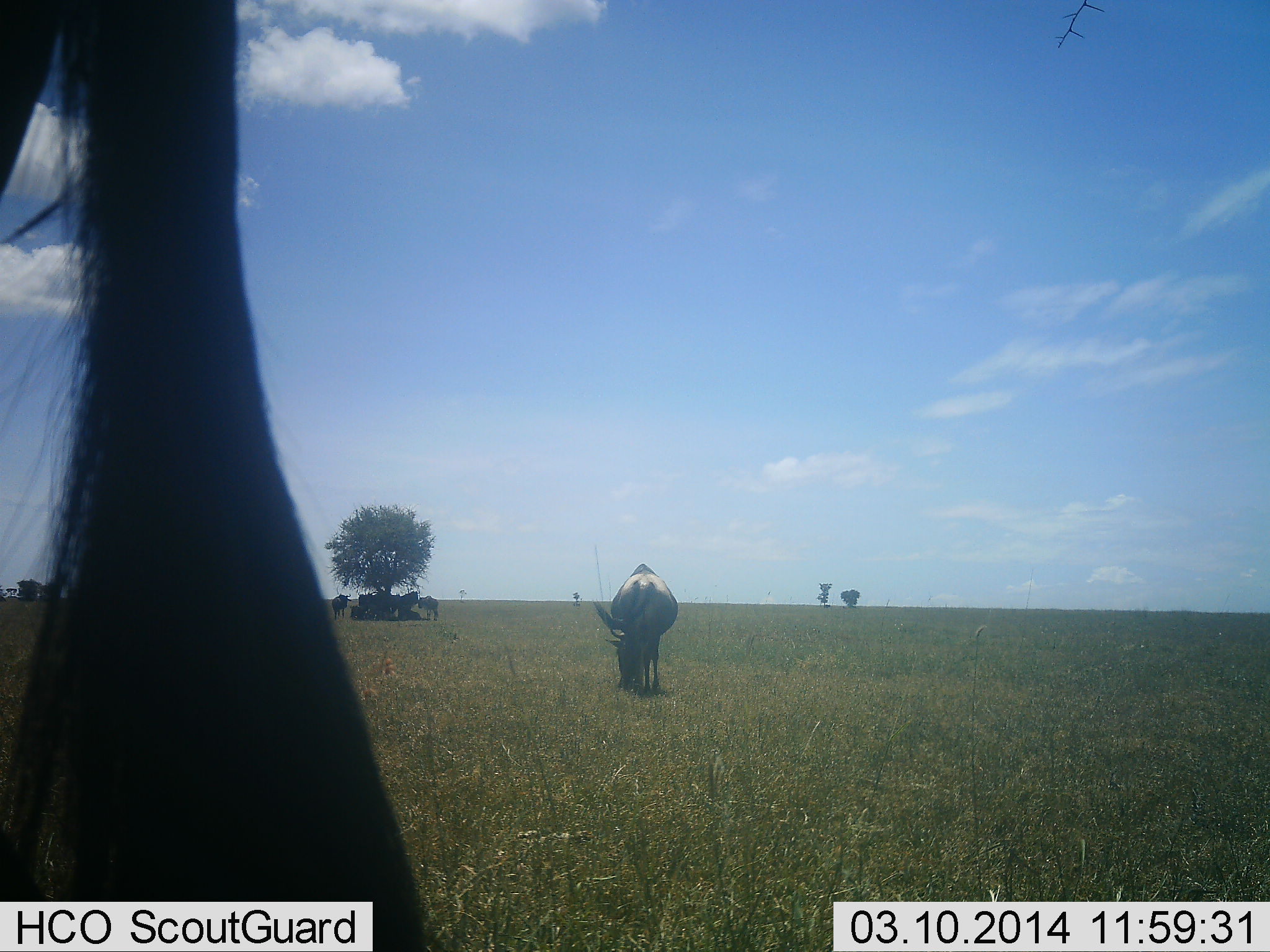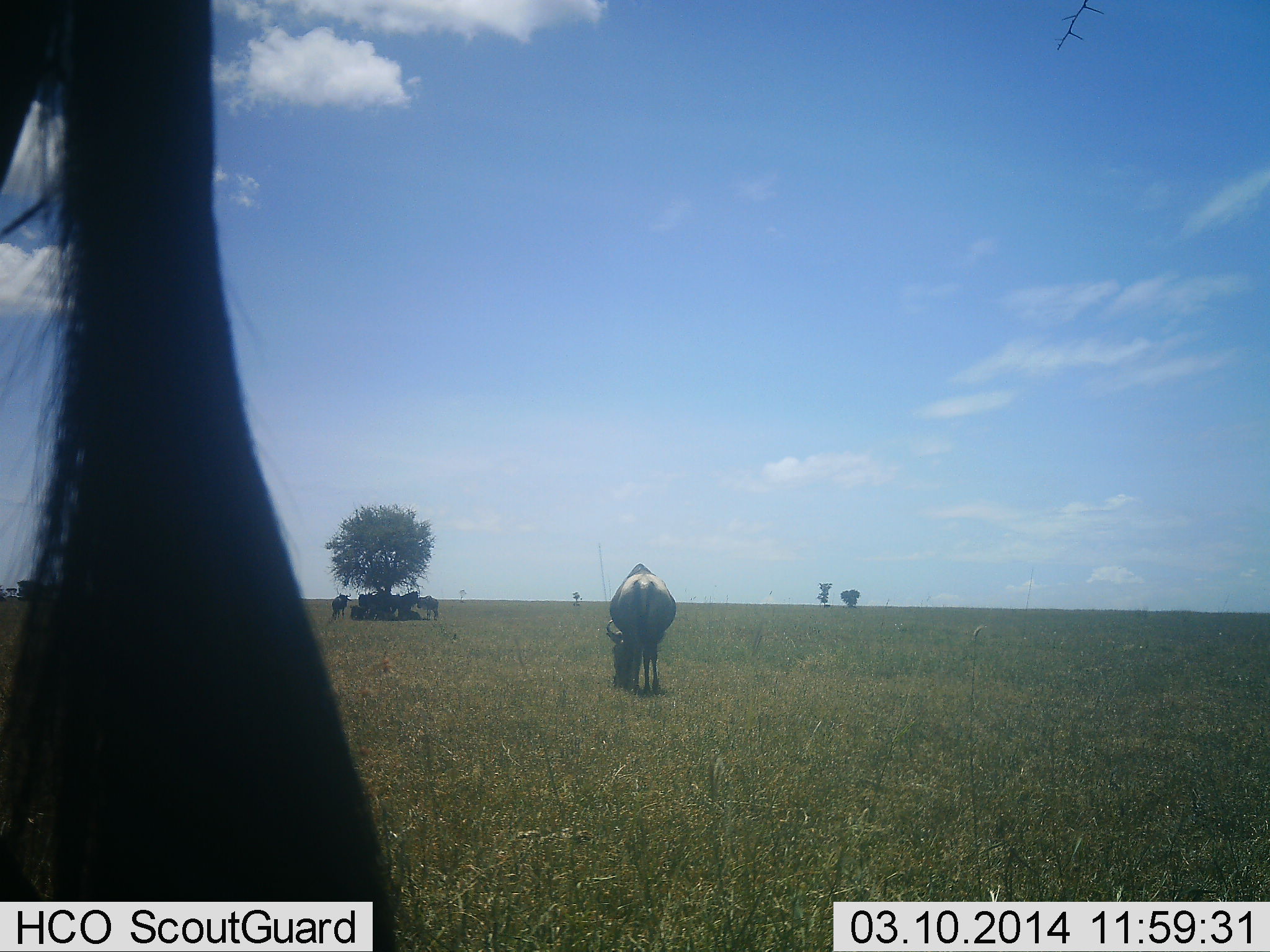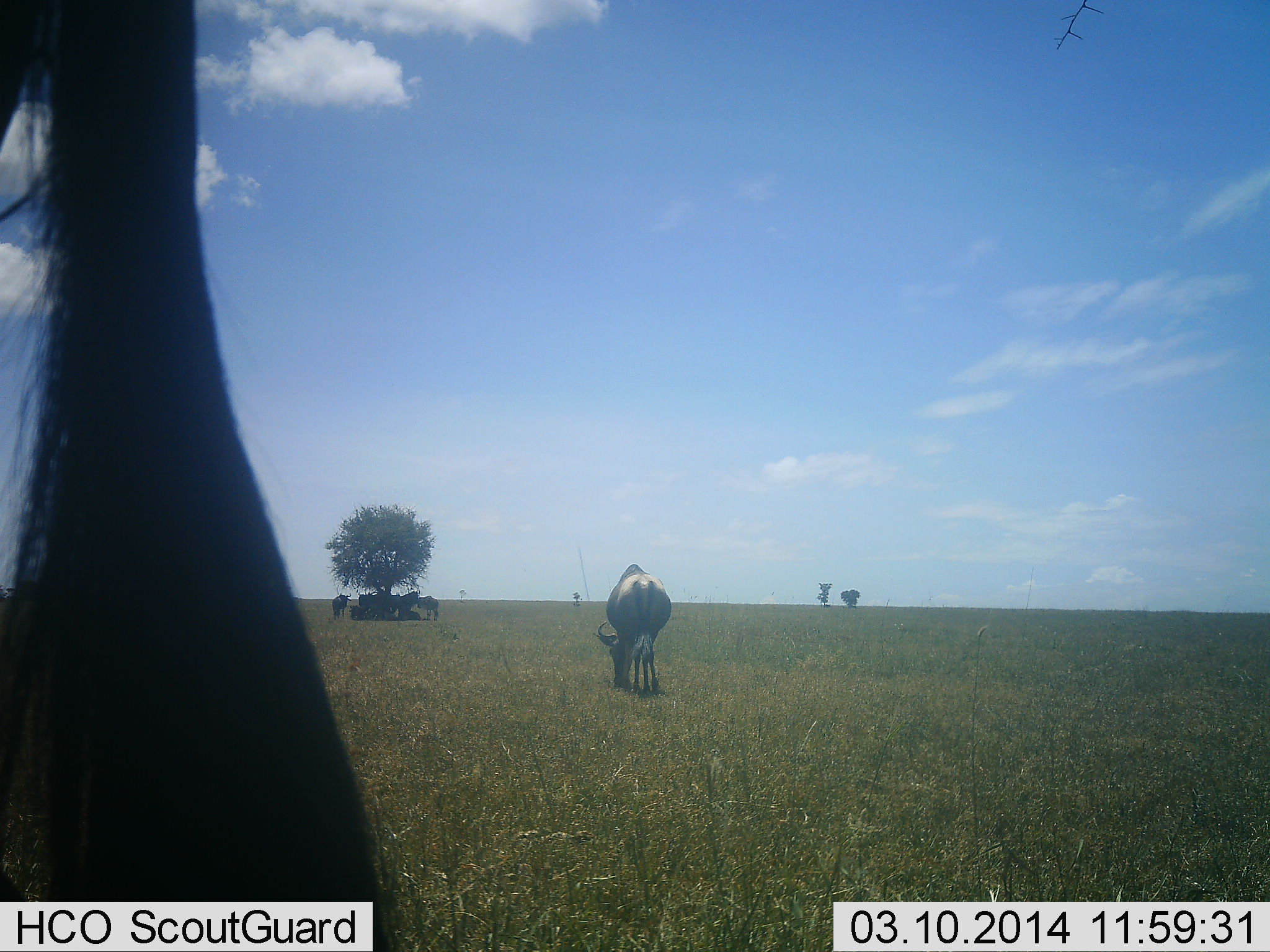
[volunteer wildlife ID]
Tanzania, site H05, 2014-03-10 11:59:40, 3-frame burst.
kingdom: Animalia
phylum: Chordata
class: Mammalia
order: Artiodactyla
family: Bovidae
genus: Connochaetes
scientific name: Connochaetes taurinus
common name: blue wildebeest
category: wildebeest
Wildebeest (blue wildebeest) (Connochaetes taurinus), count 5. Behavior (volunteer vote fractions): standing 62%, resting 38%, moving 7%, interacting 5%. Young present (vote fraction): 0%. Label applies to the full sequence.